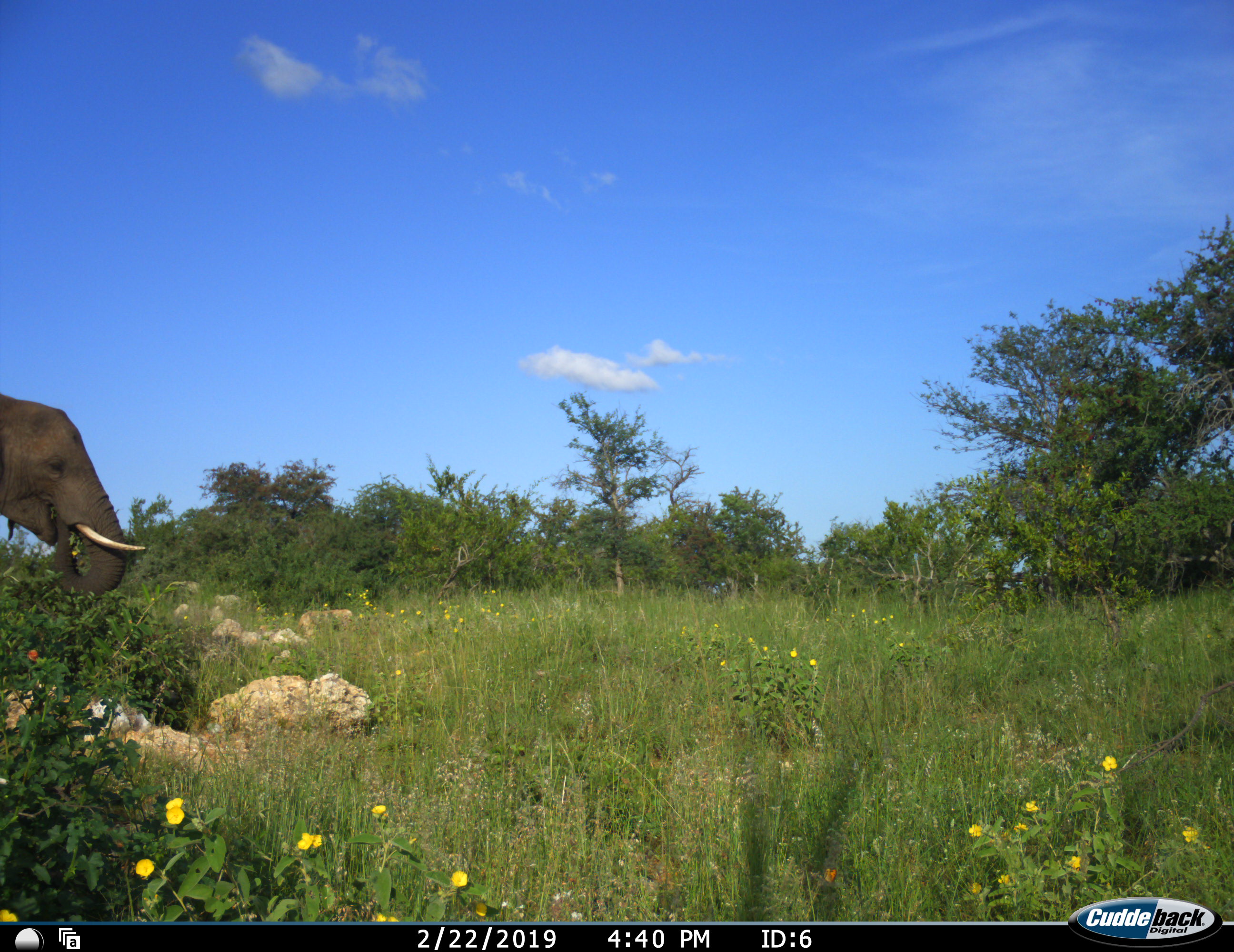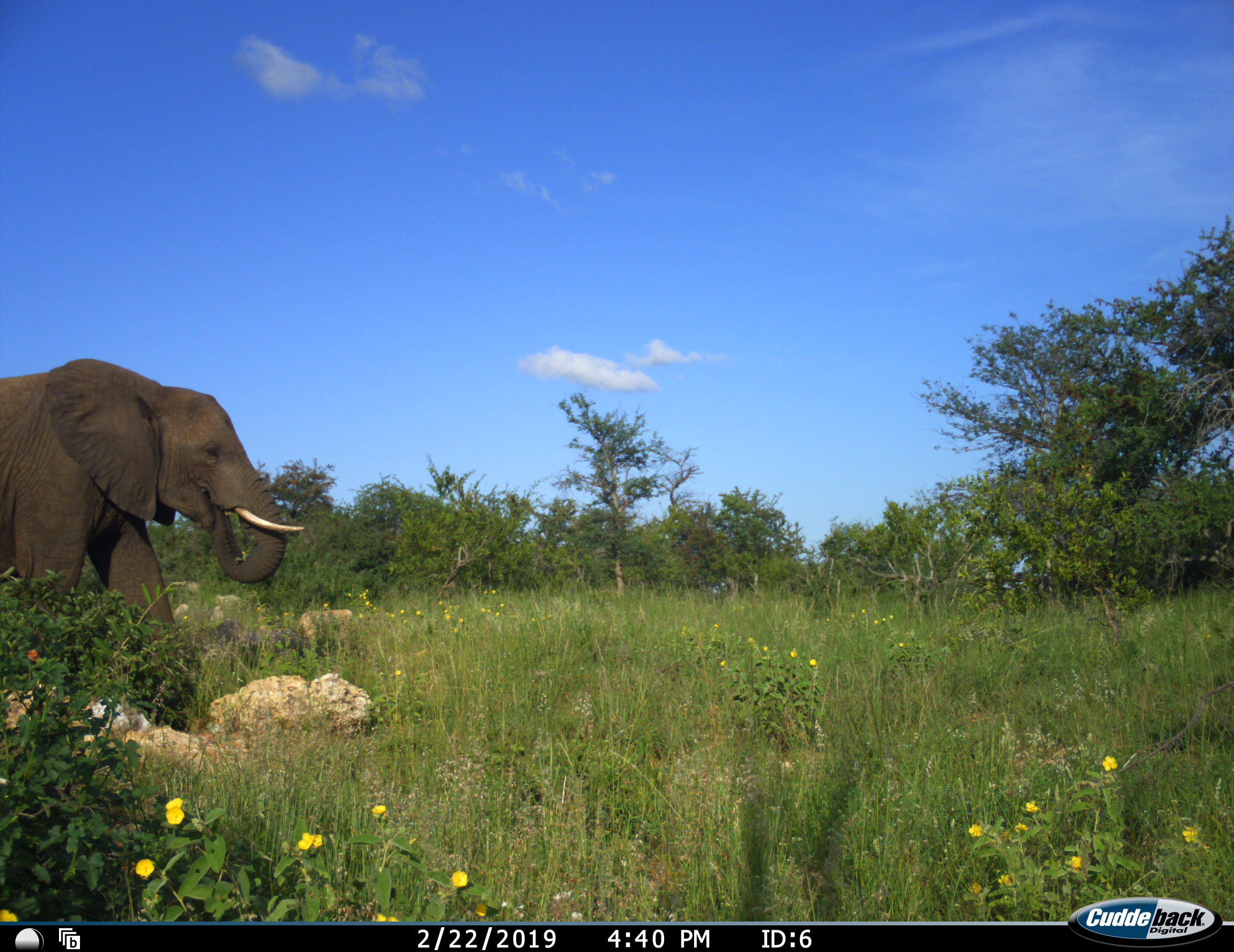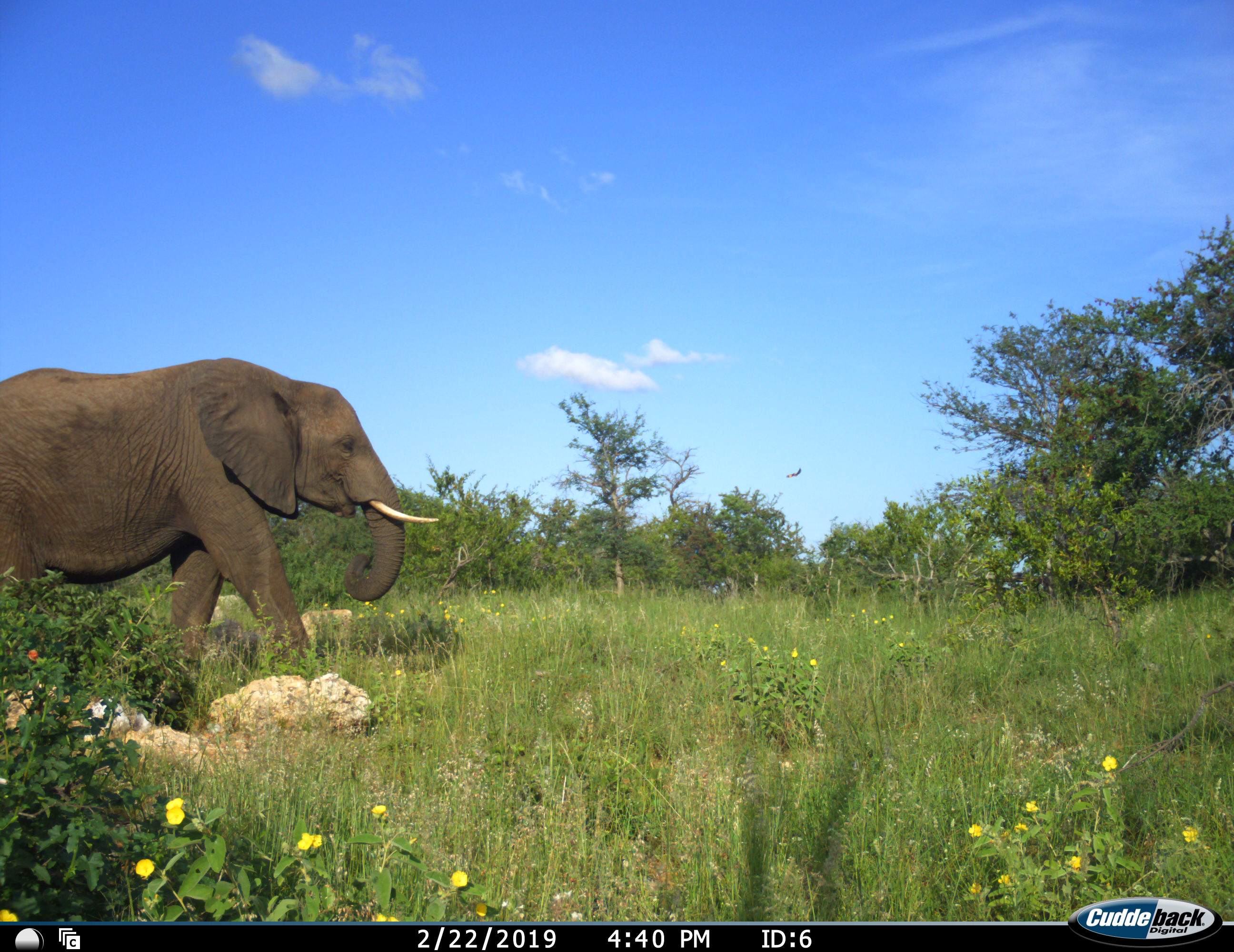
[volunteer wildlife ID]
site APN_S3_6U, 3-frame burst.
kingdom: Animalia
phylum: Chordata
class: Mammalia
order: Proboscidea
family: Elephantidae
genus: Loxodonta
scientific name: Loxodonta africana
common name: african bush elephant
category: elephant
Elephant (african bush elephant) (Loxodonta africana), count 1. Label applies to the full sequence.